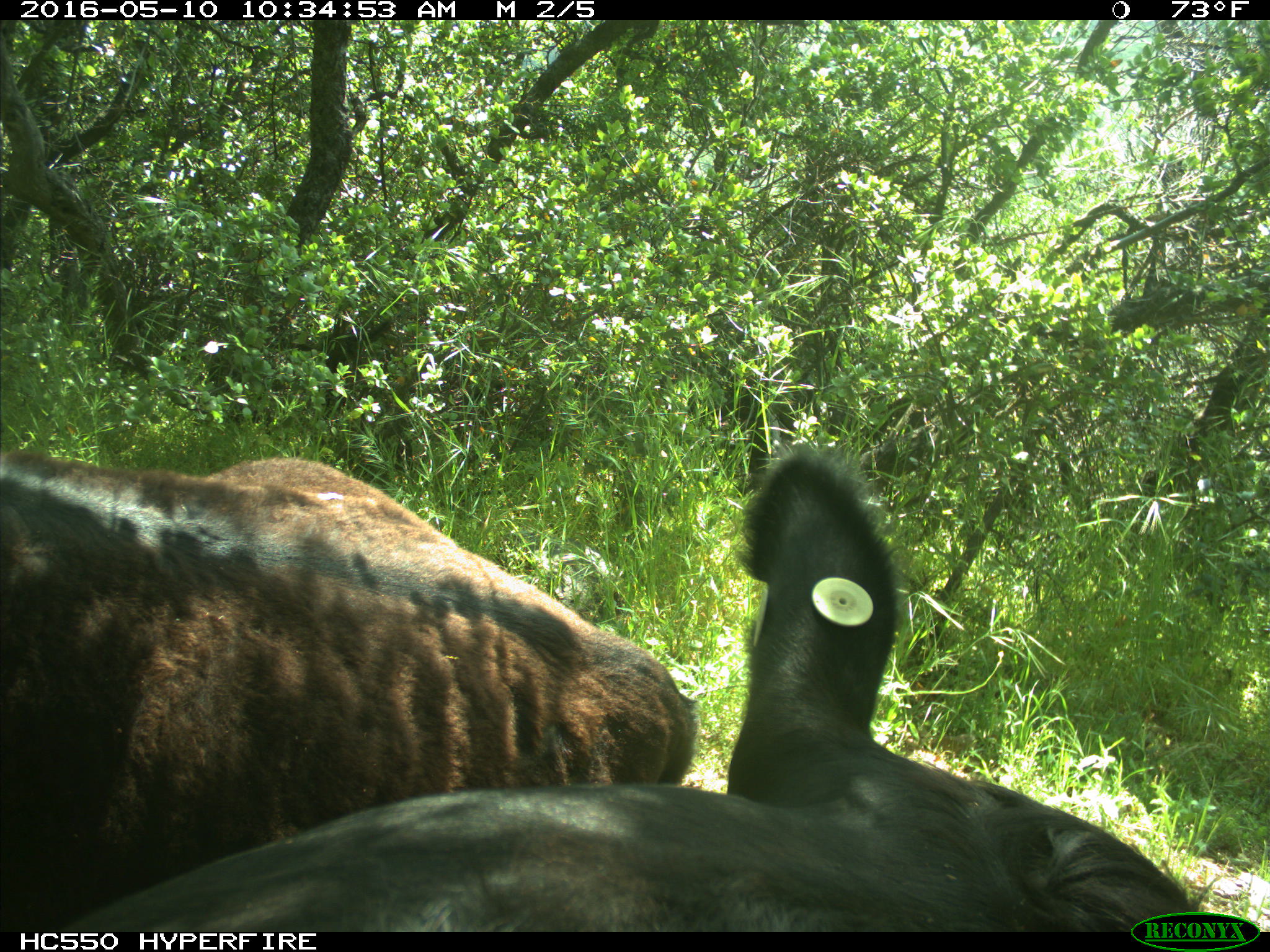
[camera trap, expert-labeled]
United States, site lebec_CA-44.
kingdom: Animalia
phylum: Chordata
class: Mammalia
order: Artiodactyla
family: Bovidae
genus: Bos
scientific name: Bos taurus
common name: domestic cow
Bos taurus (domestic cow).